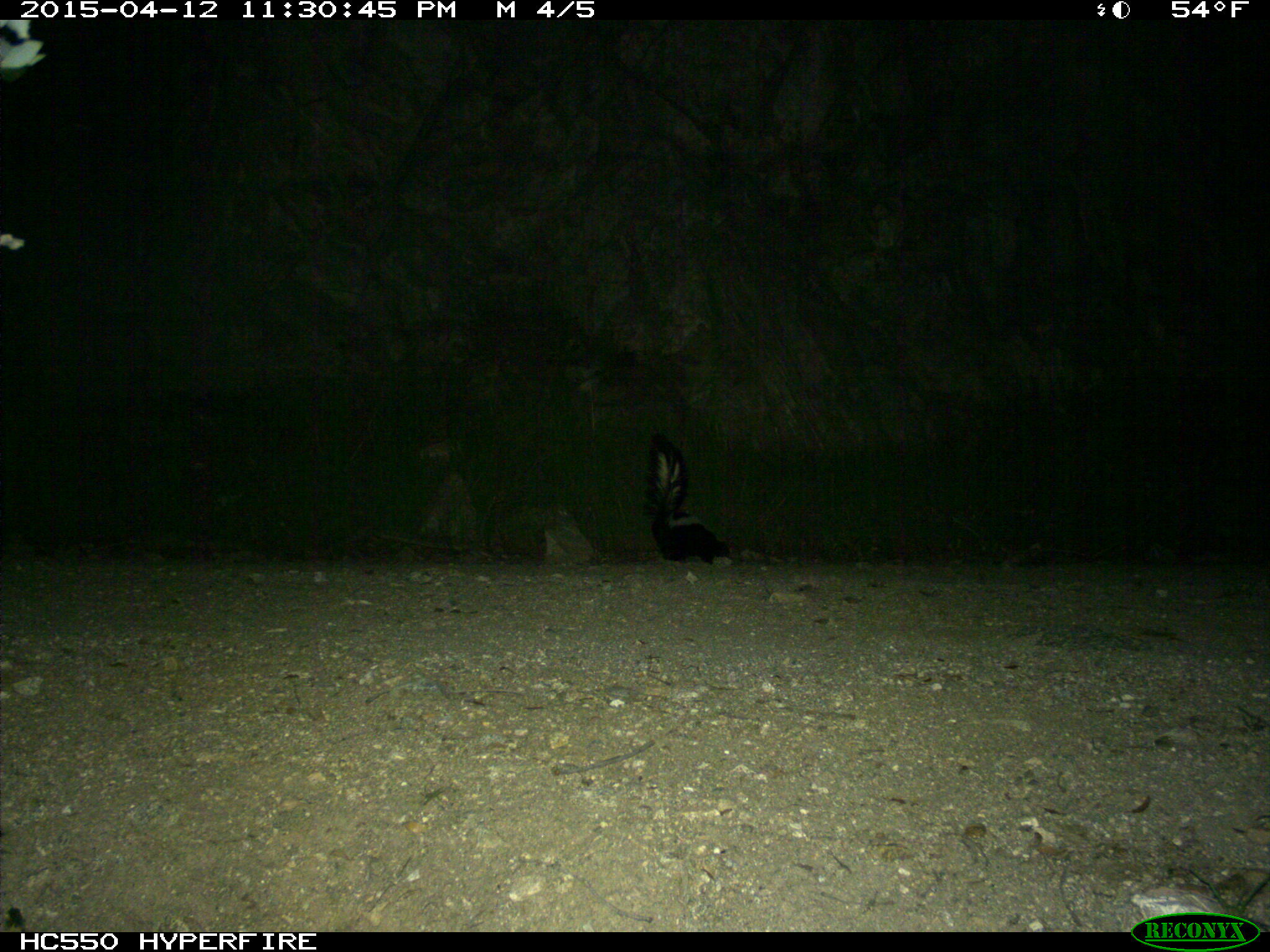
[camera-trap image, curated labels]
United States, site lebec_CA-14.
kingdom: Animalia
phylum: Chordata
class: Mammalia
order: Carnivora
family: Mephitidae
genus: Mephitis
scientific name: Mephitis mephitis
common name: striped skunk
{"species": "Mephitis mephitis (striped skunk)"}